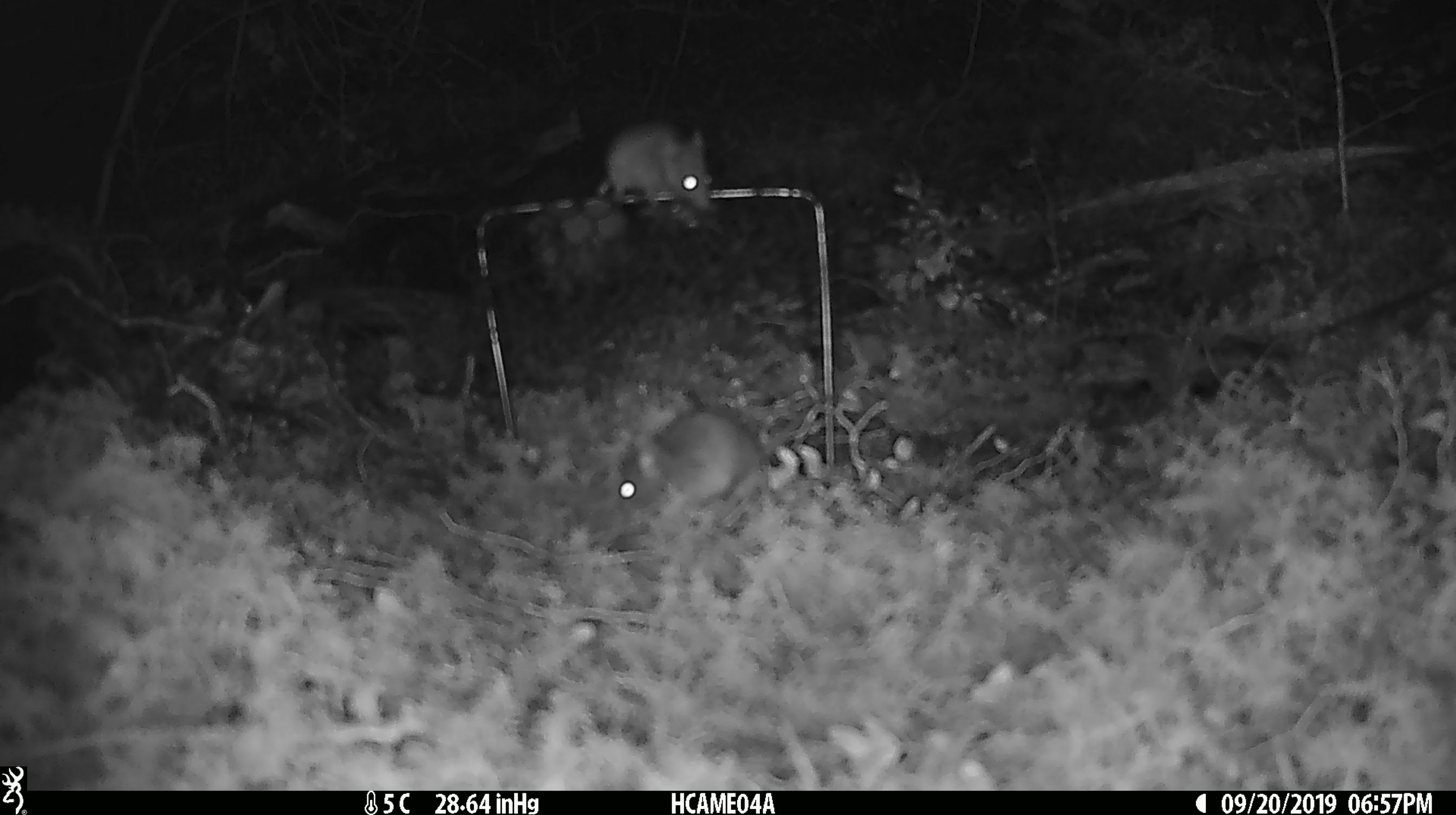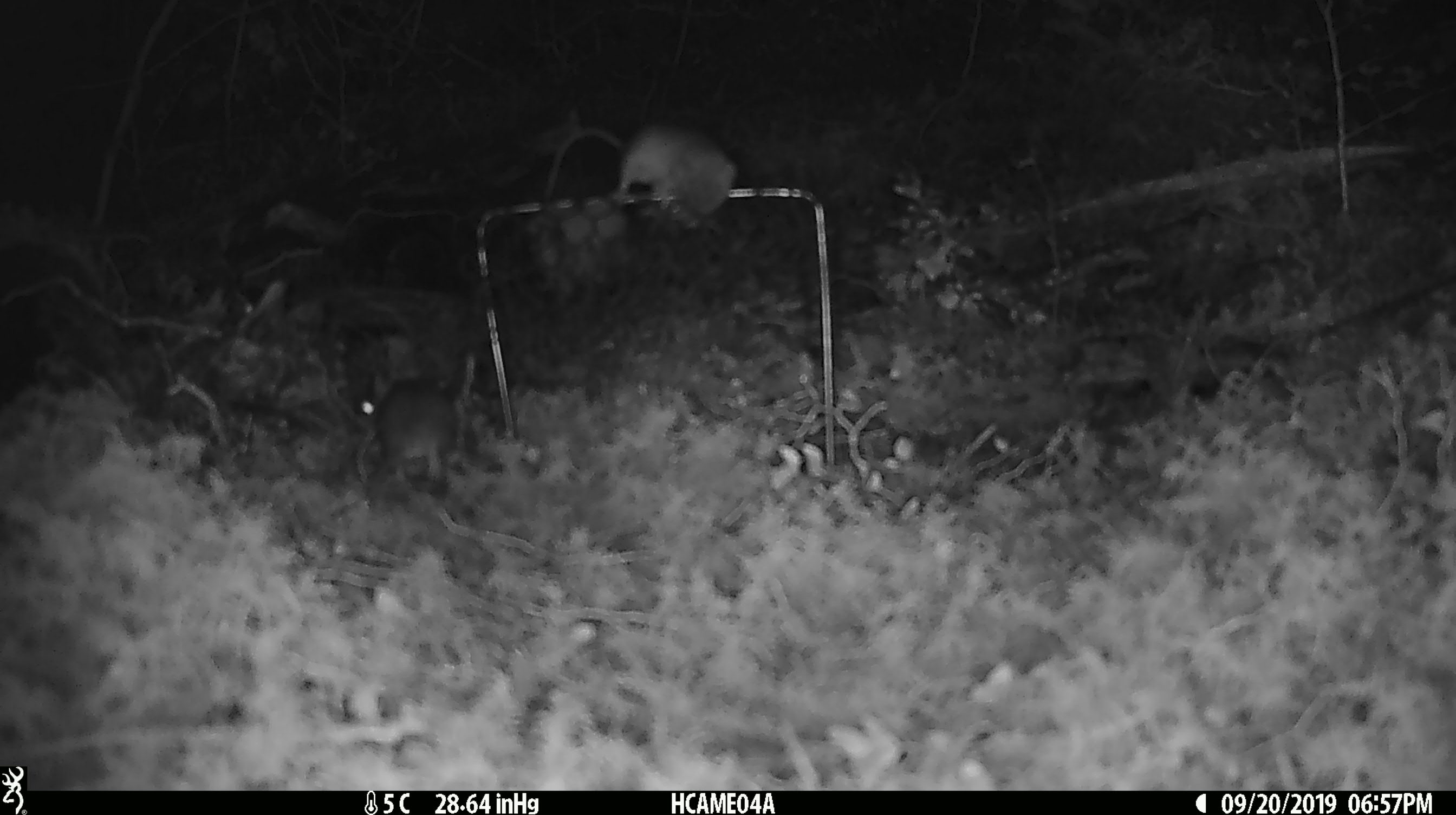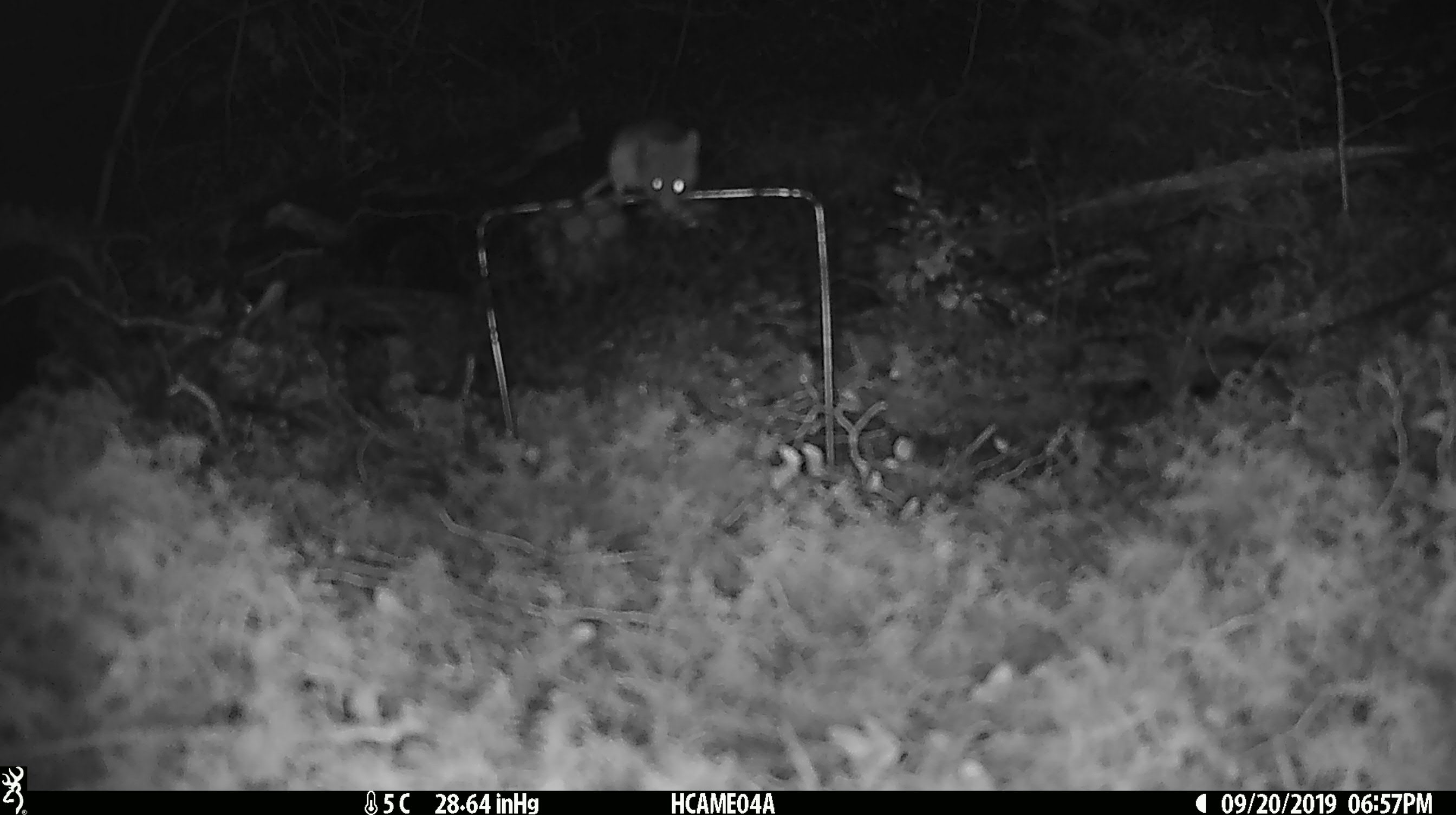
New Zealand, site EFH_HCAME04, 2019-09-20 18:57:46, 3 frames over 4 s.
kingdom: Animalia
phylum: Chordata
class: Mammalia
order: Rodentia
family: Muridae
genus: Mus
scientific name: Mus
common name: mouse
Mouse (Mus).